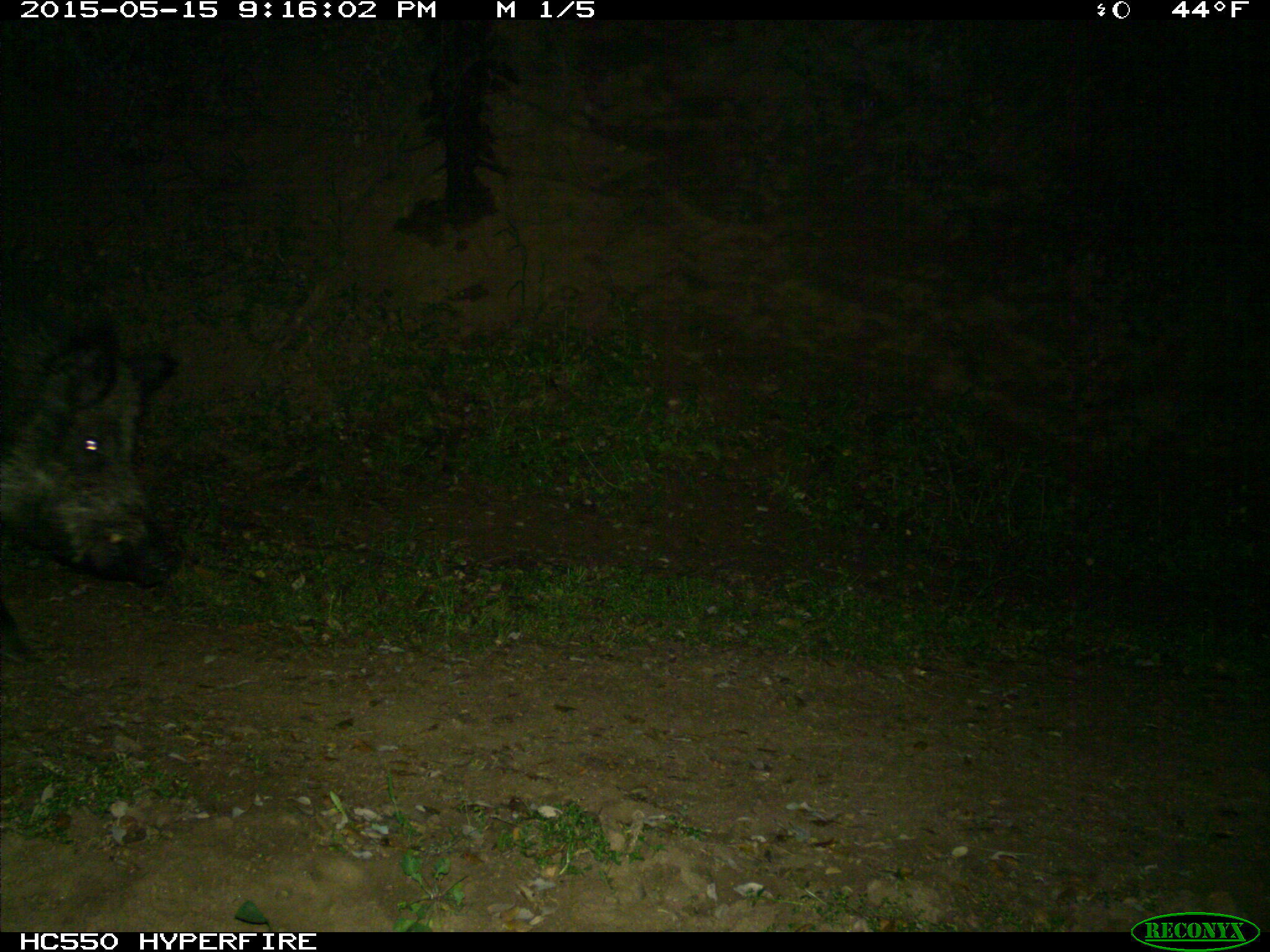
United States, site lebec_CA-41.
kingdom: Animalia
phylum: Chordata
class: Mammalia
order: Artiodactyla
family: Suidae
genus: Sus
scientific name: Sus scrofa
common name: wild boar